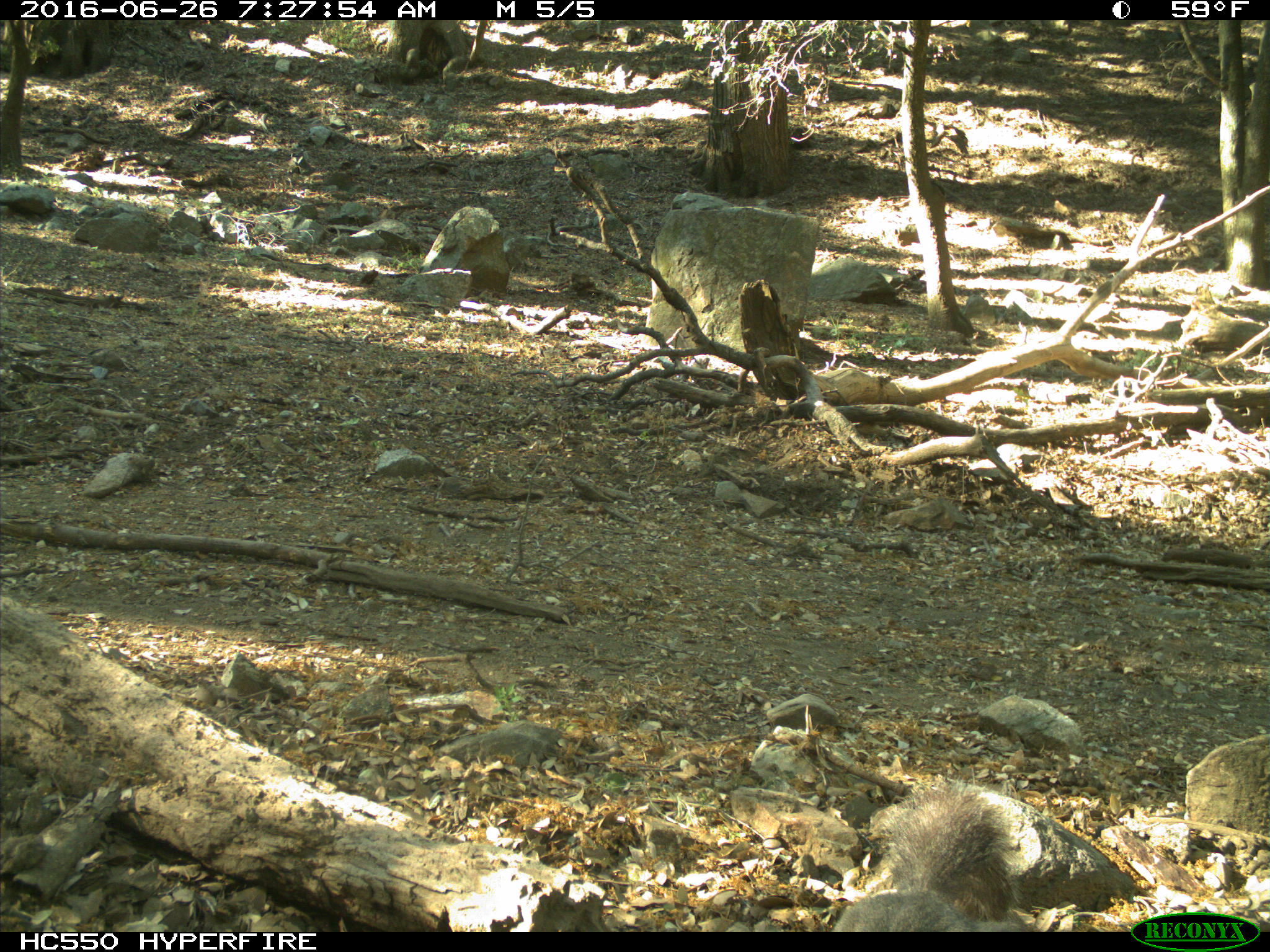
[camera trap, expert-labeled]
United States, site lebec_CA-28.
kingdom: Animalia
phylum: Chordata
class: Mammalia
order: Rodentia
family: Sciuridae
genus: Sciurus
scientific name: Sciurus carolinensis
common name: eastern gray squirrel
Sciurus carolinensis (eastern gray squirrel).